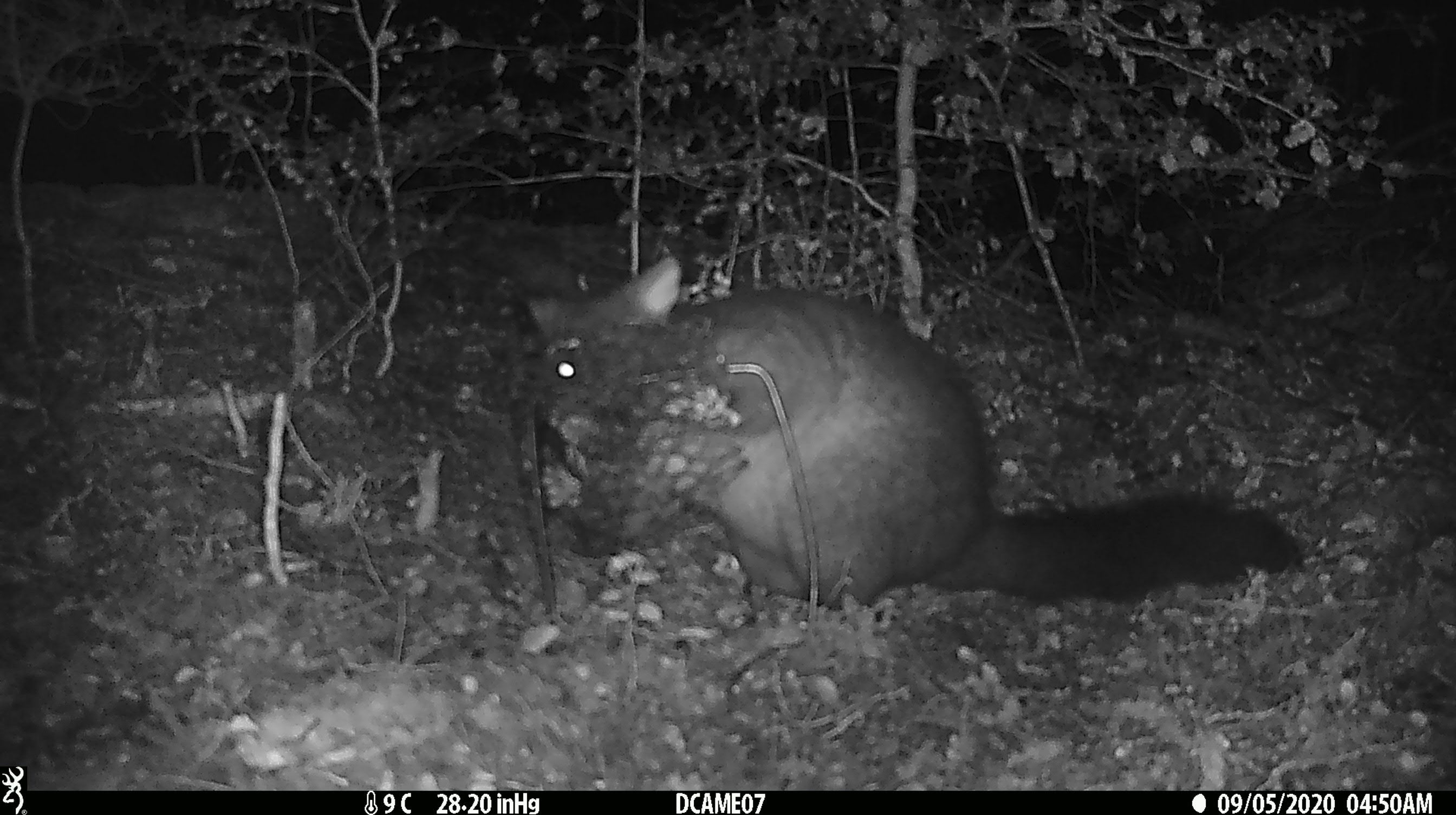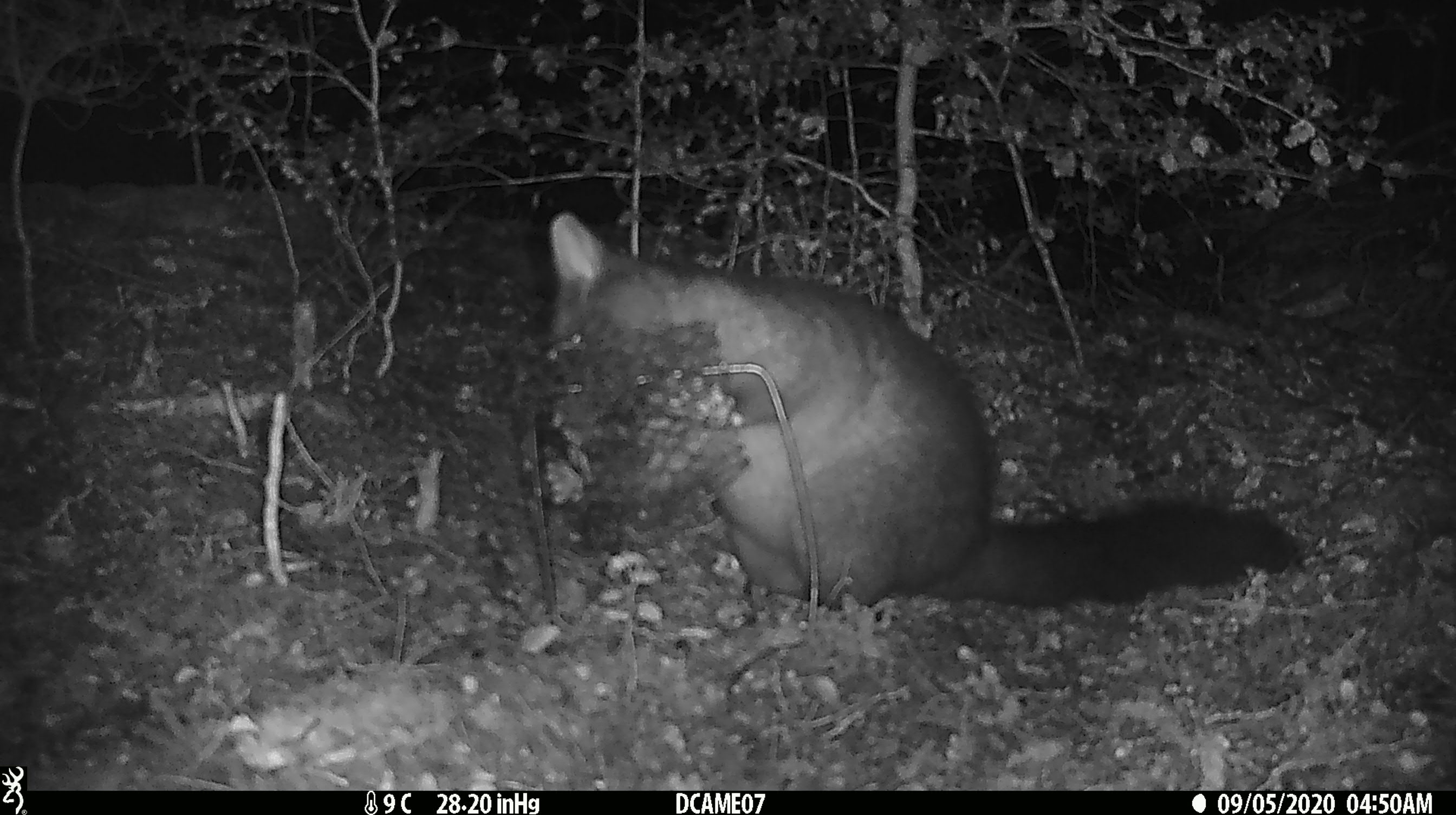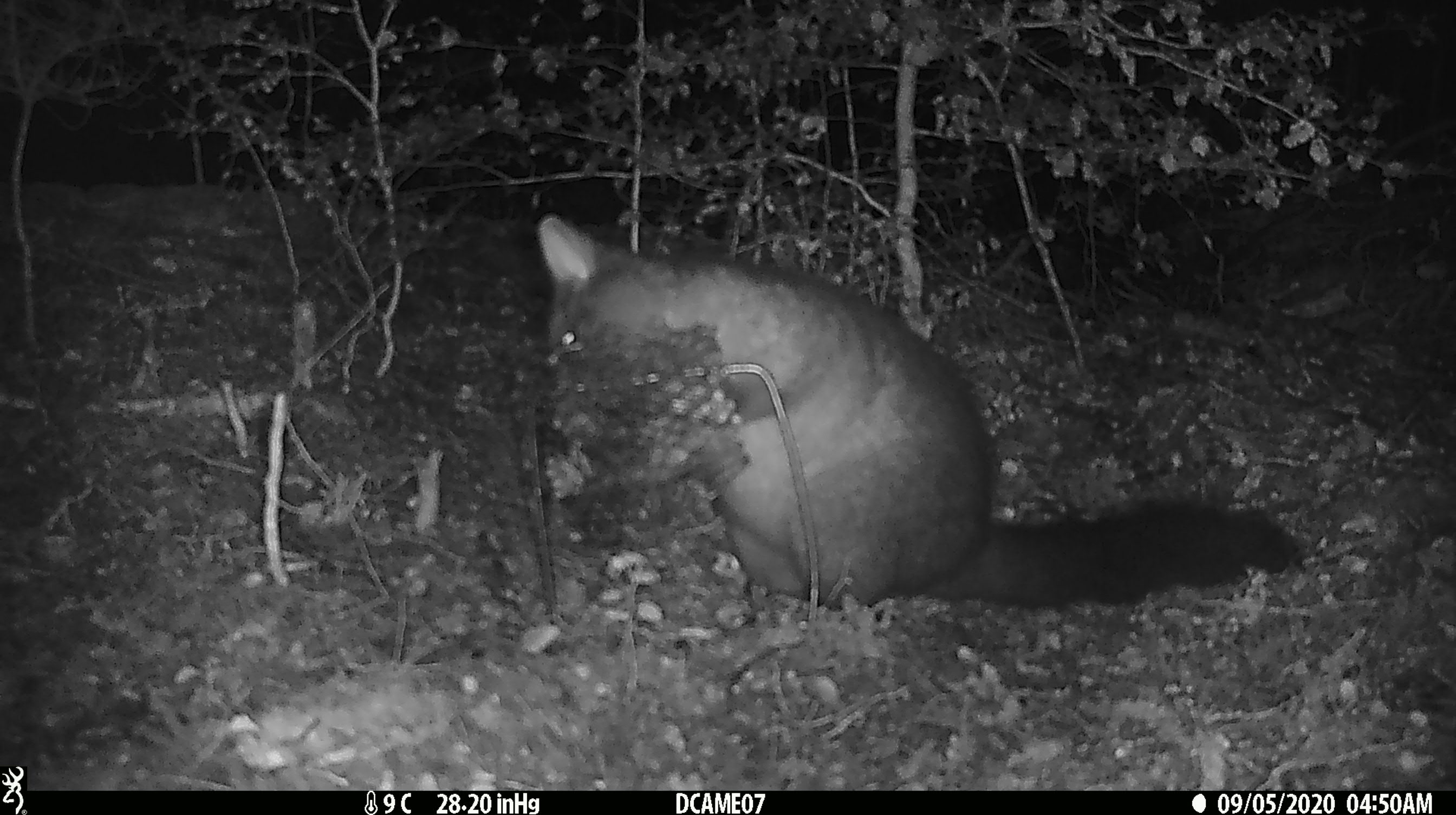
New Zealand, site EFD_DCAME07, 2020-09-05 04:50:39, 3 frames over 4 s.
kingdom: Animalia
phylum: Chordata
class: Mammalia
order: Diprotodontia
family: Phalangeridae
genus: Trichosurus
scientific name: Trichosurus vulpecula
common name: common brushtail possum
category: possum